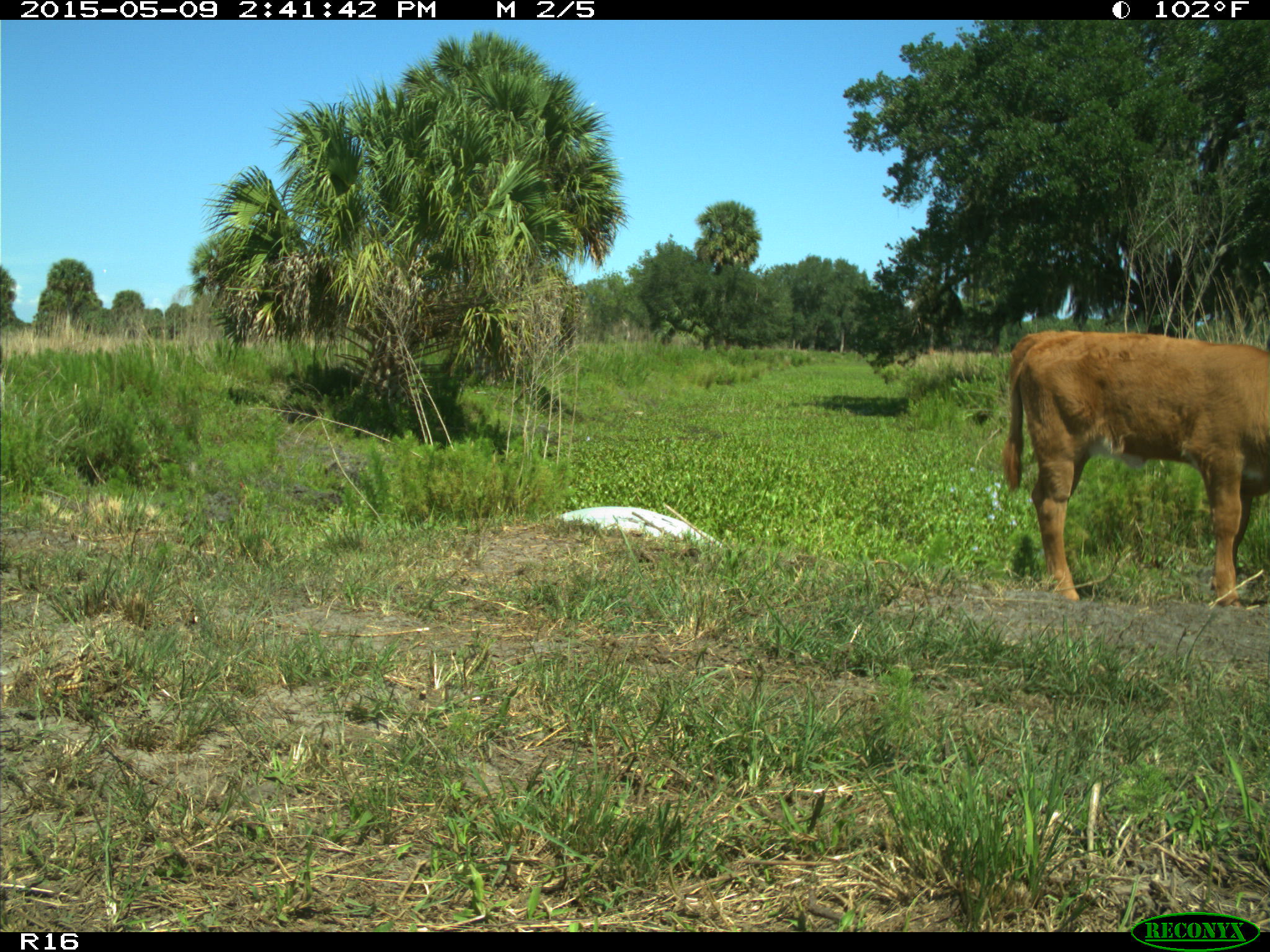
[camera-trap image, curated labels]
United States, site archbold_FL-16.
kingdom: Animalia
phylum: Chordata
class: Mammalia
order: Artiodactyla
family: Bovidae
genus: Bos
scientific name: Bos taurus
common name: domestic cow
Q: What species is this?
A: Bos taurus (domestic cow).